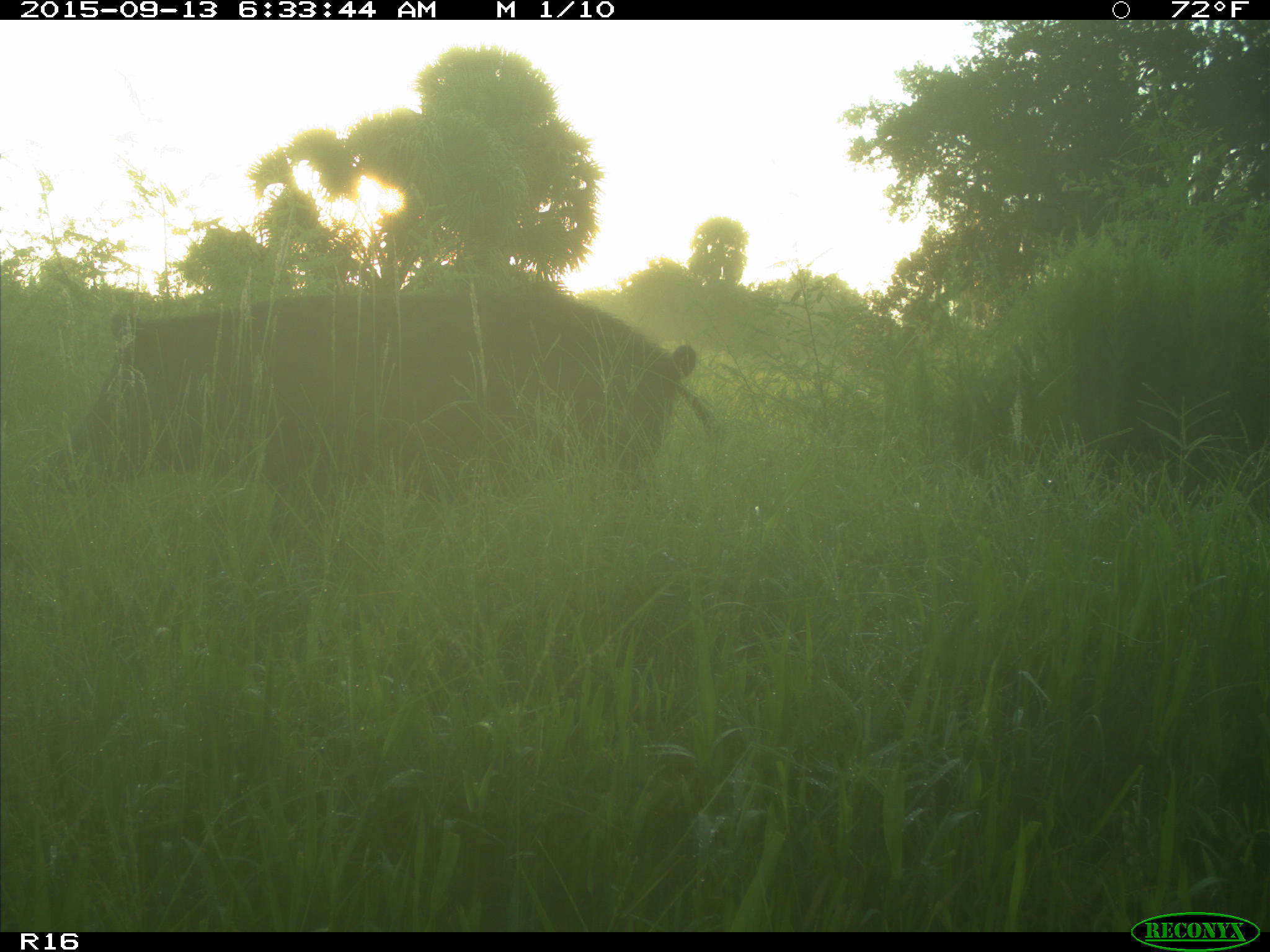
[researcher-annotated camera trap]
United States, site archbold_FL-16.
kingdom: Animalia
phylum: Chordata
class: Mammalia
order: Artiodactyla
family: Suidae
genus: Sus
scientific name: Sus scrofa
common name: wild boar